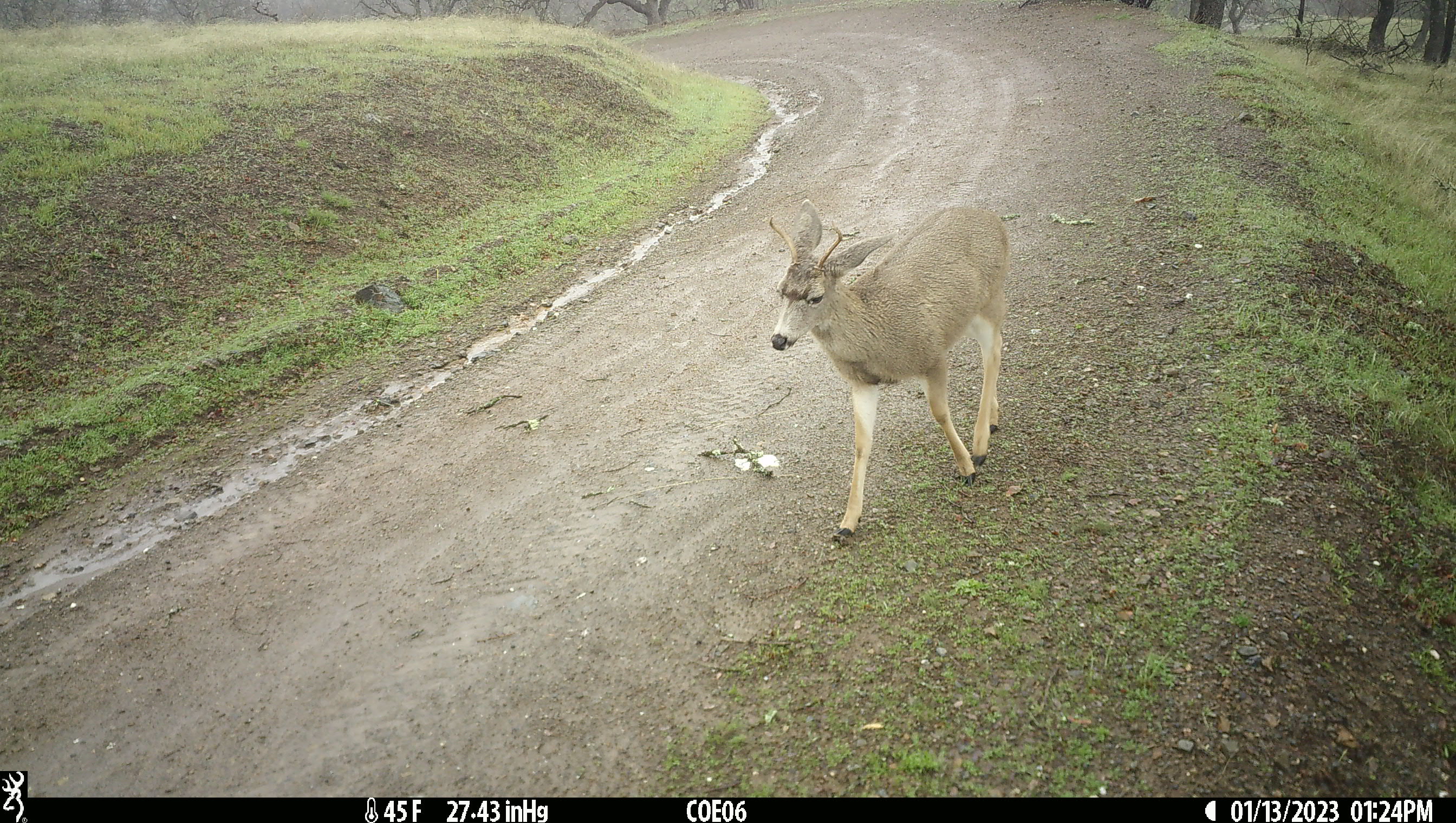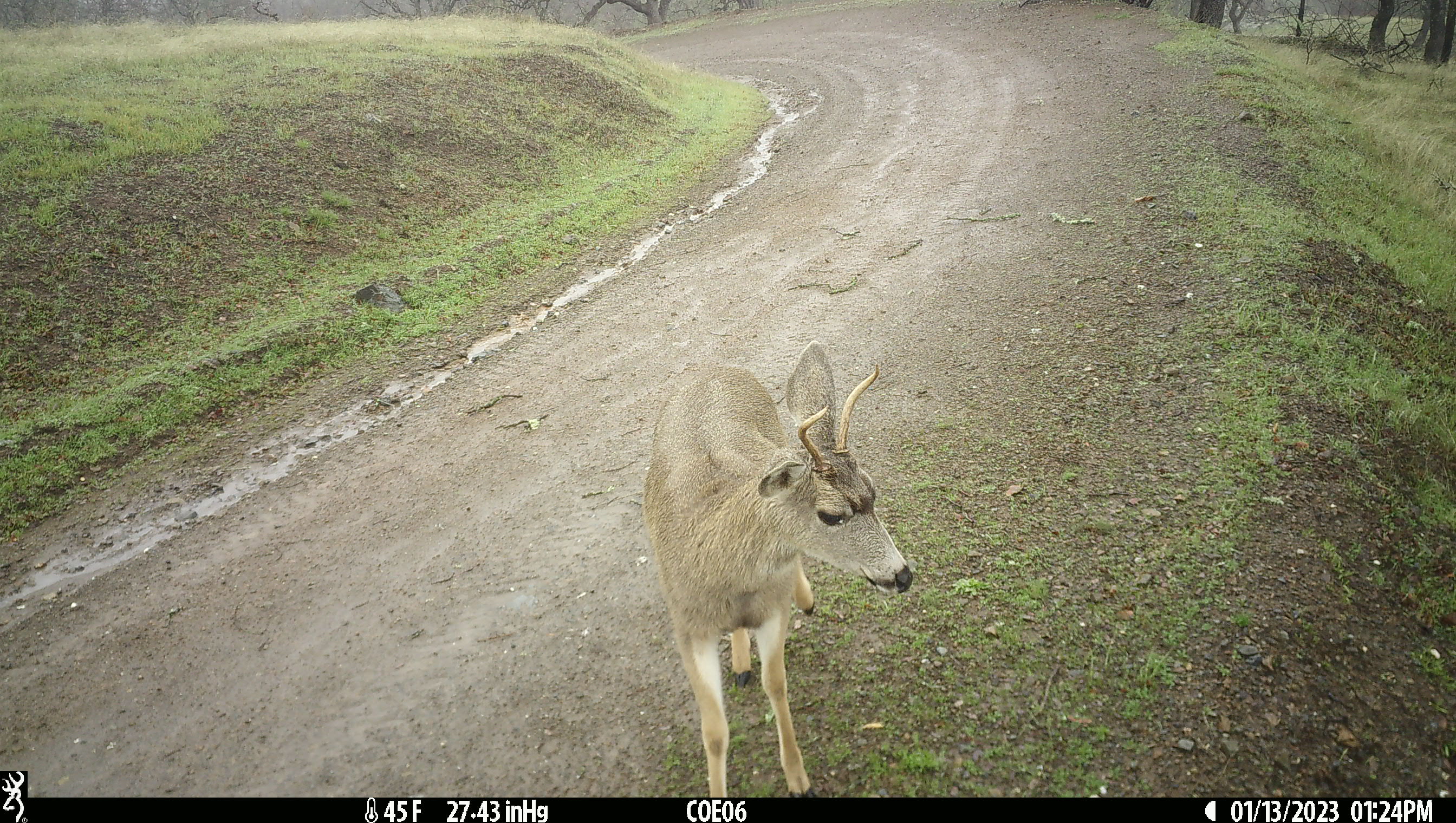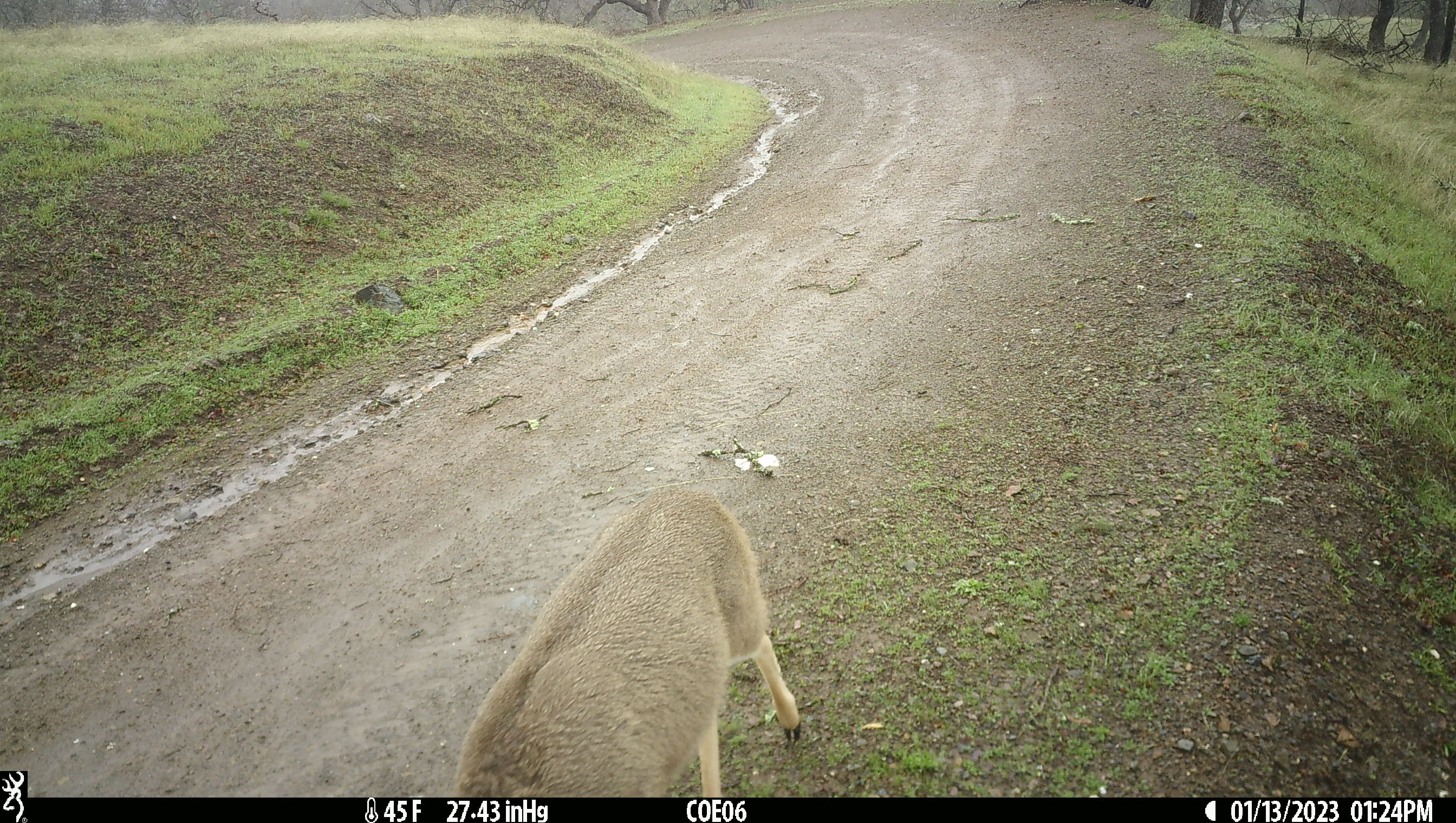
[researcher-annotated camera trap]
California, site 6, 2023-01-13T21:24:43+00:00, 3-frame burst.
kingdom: Animalia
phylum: Chordata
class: Mammalia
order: Artiodactyla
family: Cervidae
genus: Odocoileus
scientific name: Odocoileus hemionus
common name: mule deer